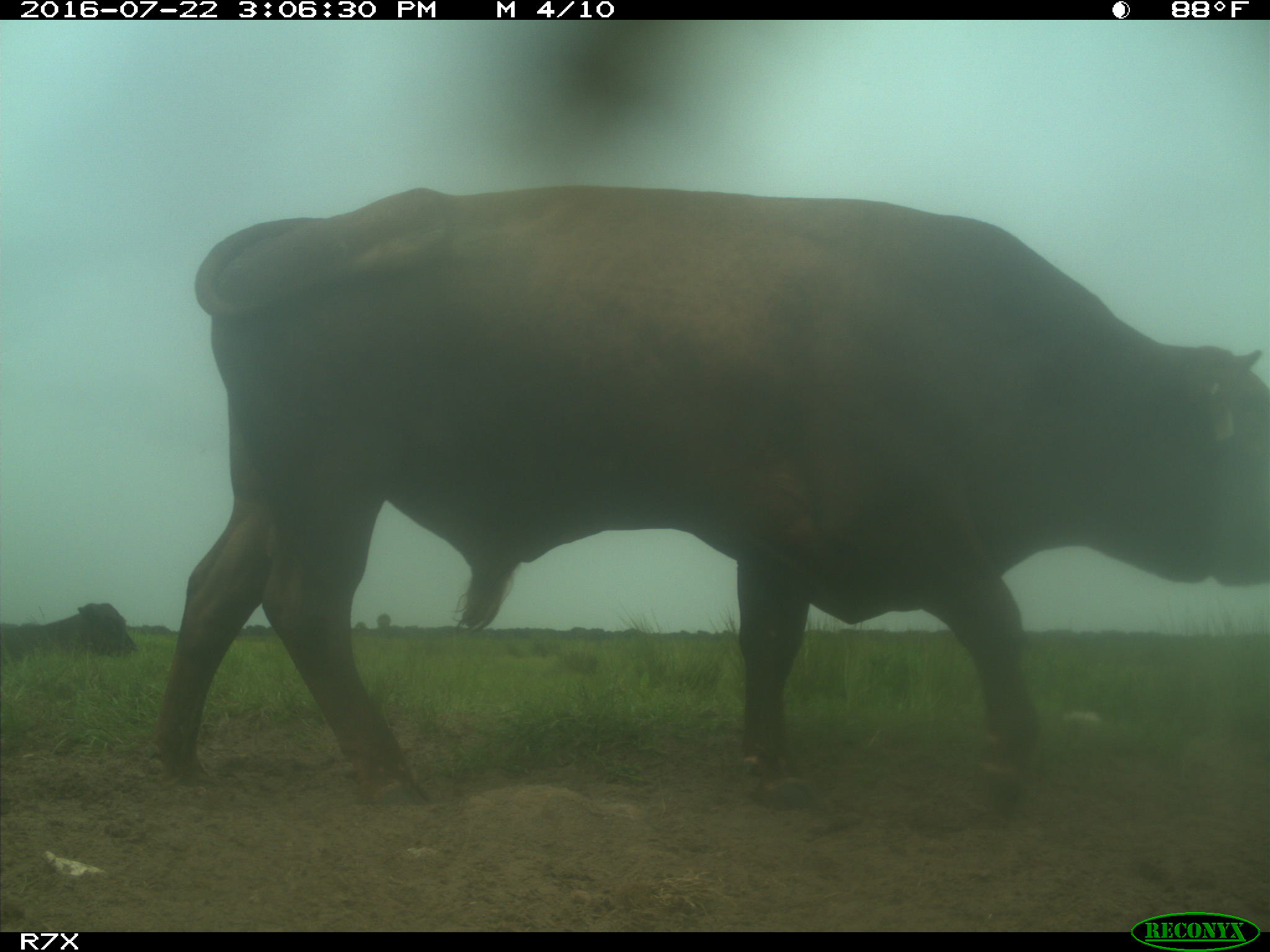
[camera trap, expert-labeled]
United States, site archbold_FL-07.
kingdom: Animalia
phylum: Chordata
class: Mammalia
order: Artiodactyla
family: Bovidae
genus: Bos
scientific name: Bos taurus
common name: domestic cow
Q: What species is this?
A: Bos taurus (domestic cow).